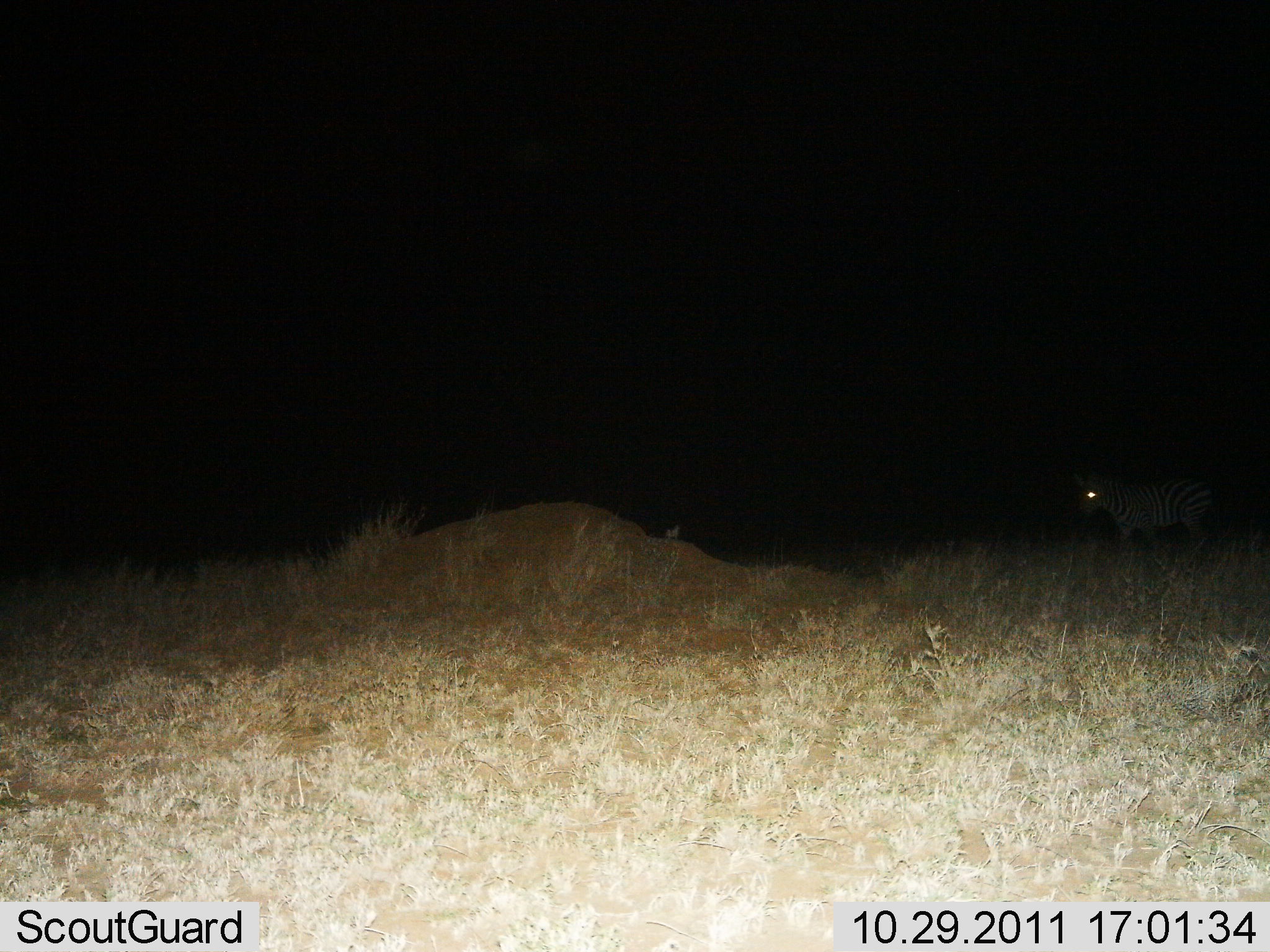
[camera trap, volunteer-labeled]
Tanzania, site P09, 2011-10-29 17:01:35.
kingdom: Animalia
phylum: Chordata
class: Mammalia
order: Perissodactyla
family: Equidae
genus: Equus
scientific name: Equus quagga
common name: plains zebra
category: zebra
Zebra (plains zebra) (Equus quagga), count 1. Behavior (volunteer vote fractions): standing 62%, resting 0%, moving 38%, interacting 0%. Young present (vote fraction): 0%. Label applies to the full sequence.